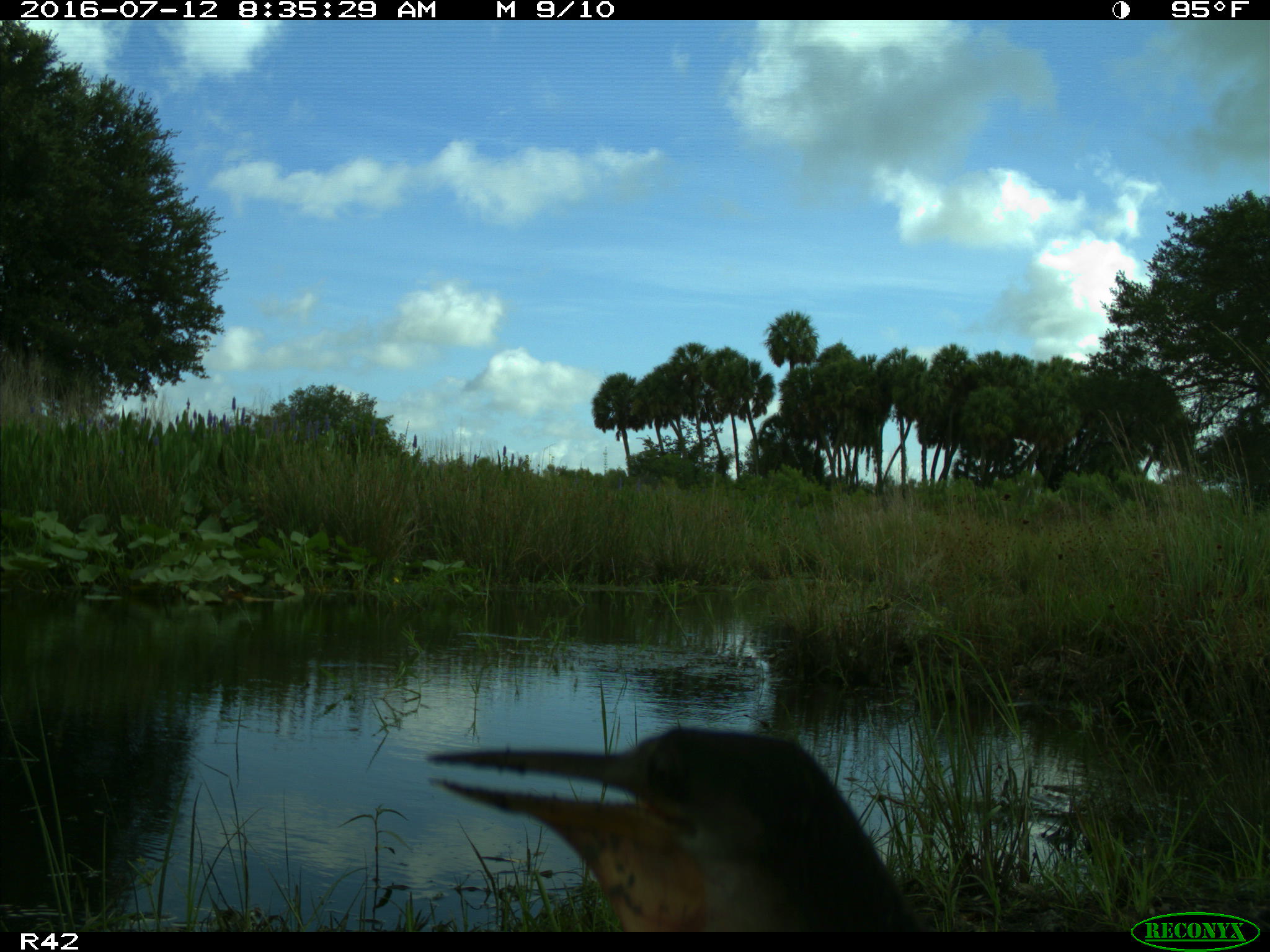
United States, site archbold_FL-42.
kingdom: Animalia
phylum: Chordata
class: Aves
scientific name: Aves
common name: birds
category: unidentified bird